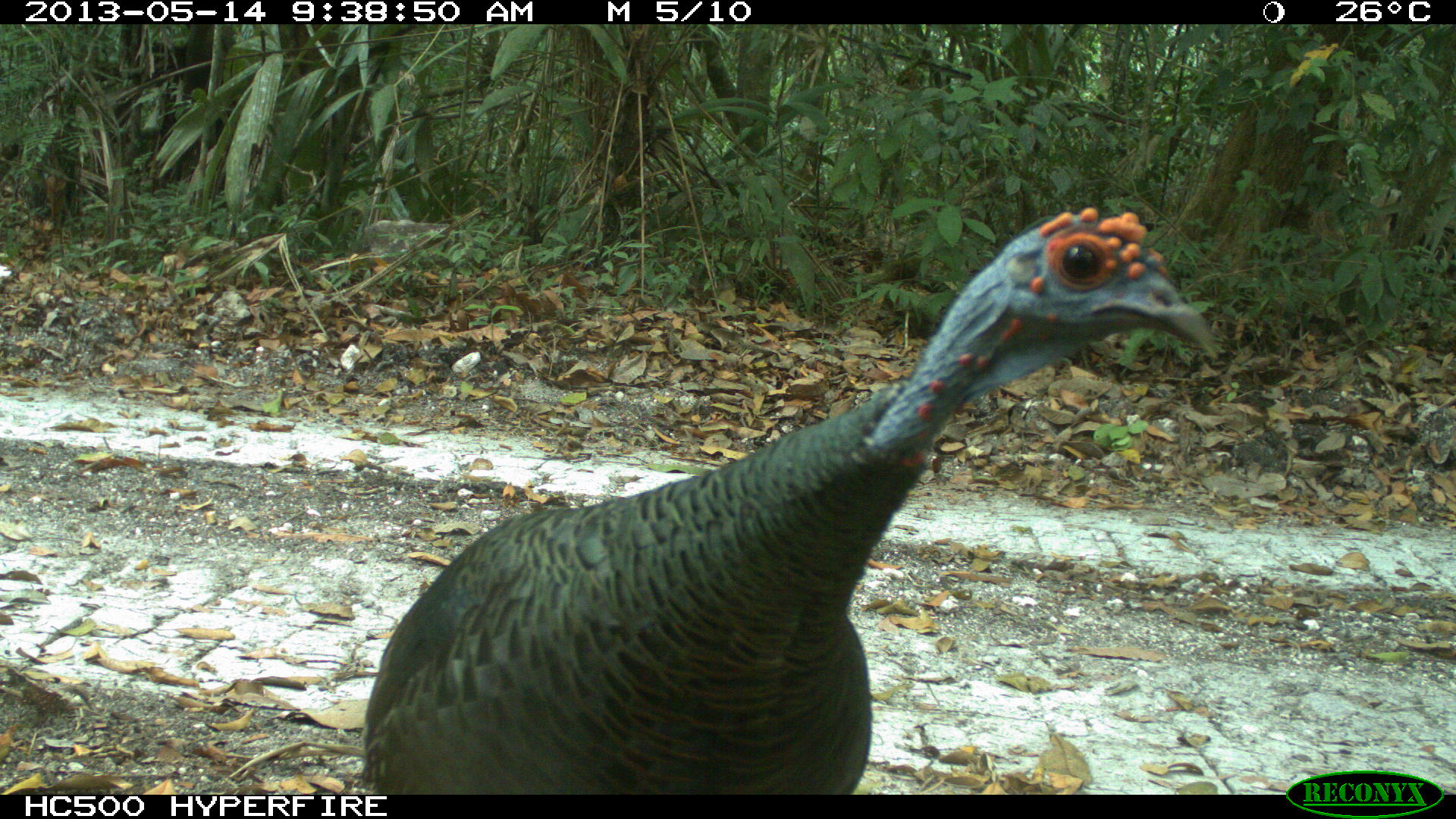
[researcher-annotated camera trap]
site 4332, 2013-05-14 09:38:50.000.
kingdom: Animalia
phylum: Chordata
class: Aves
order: Galliformes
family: Phasianidae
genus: Meleagris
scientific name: Meleagris ocellata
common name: ocellated turkey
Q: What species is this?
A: Meleagris ocellata (ocellated turkey).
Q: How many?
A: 1.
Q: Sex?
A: Male.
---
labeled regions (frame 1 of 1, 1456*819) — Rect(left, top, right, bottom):
meleagris ocellata: Rect(357, 204, 1221, 793)